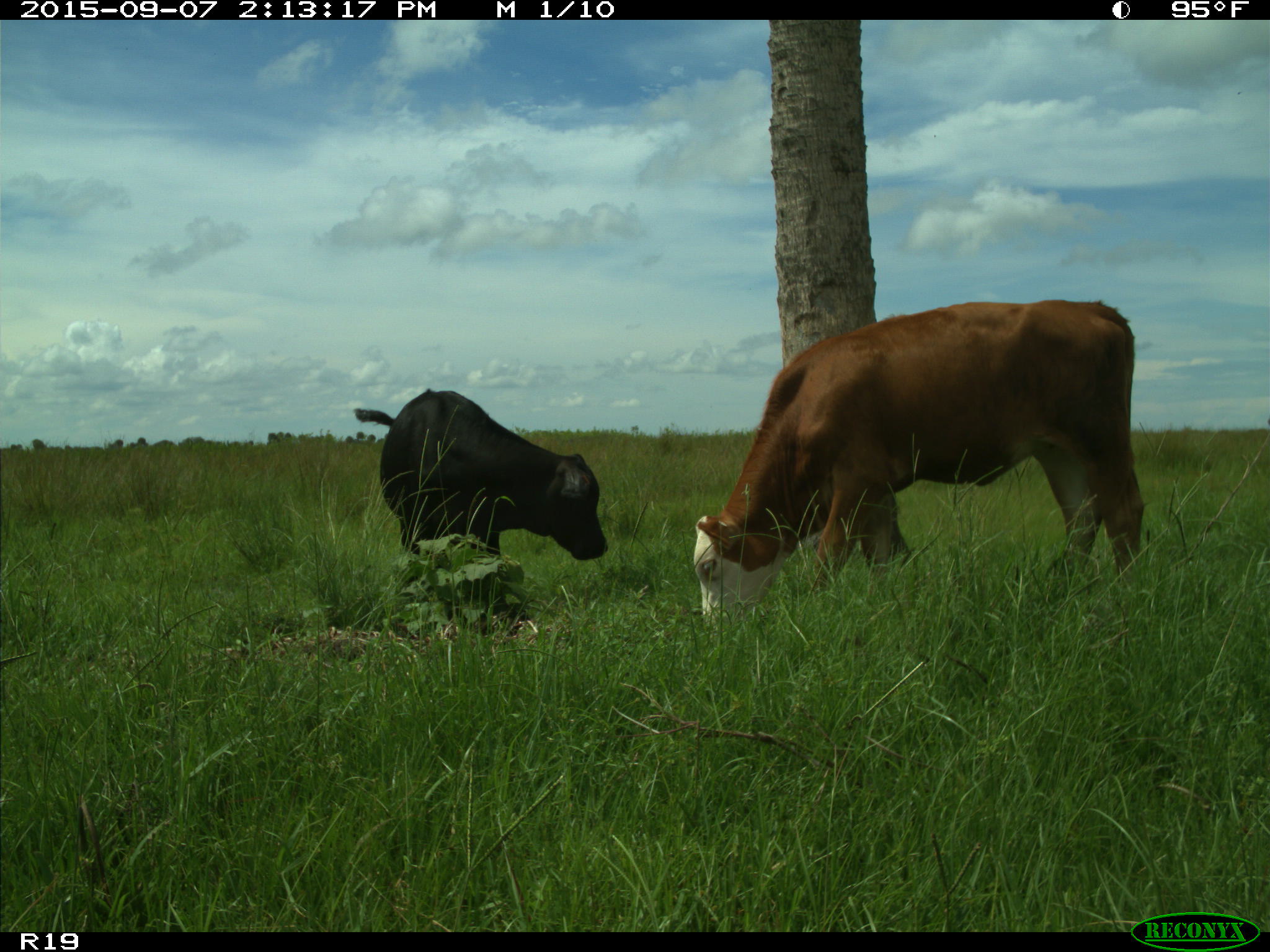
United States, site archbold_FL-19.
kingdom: Animalia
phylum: Chordata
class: Mammalia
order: Artiodactyla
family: Bovidae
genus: Bos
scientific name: Bos taurus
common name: domestic cow